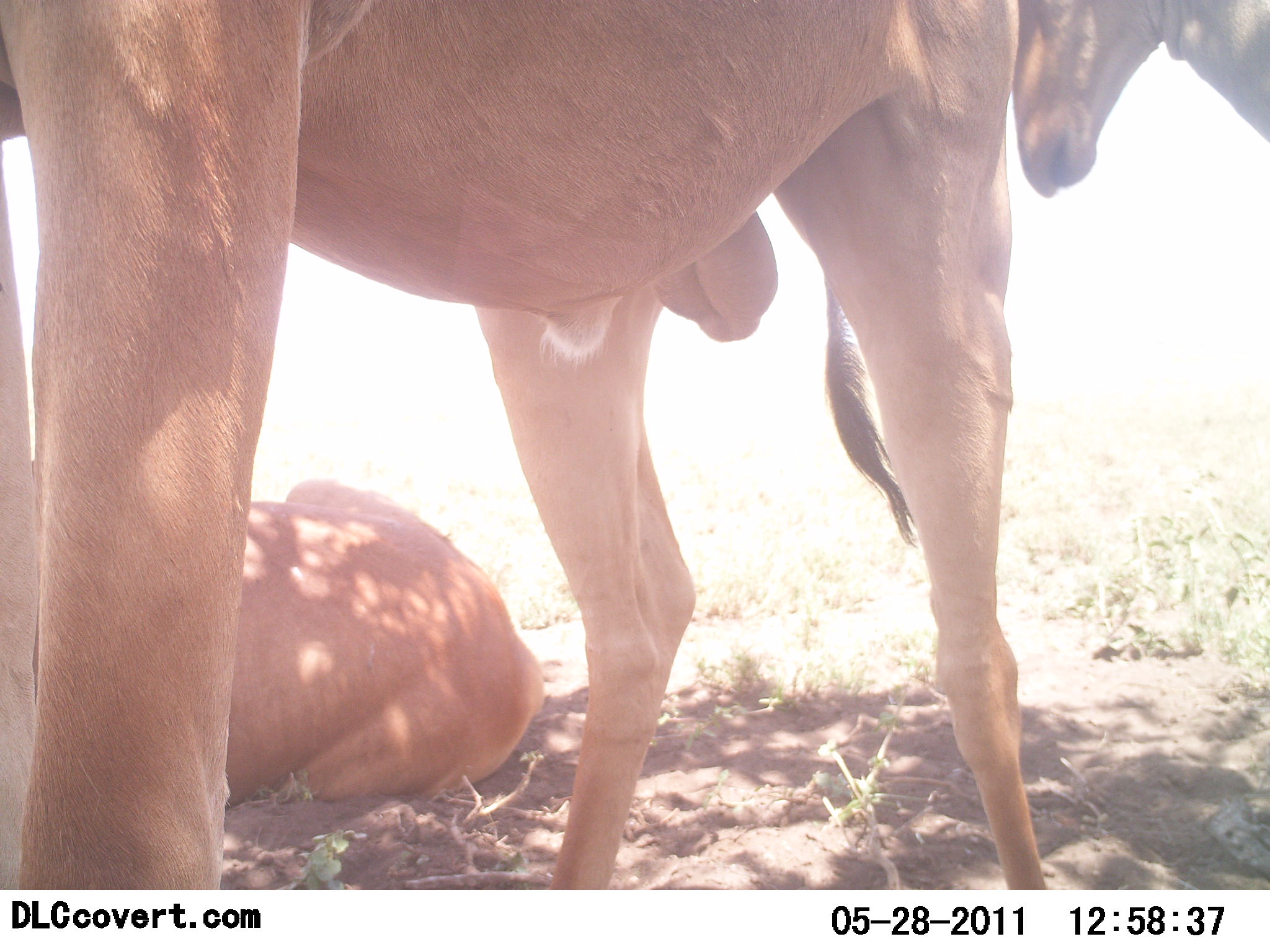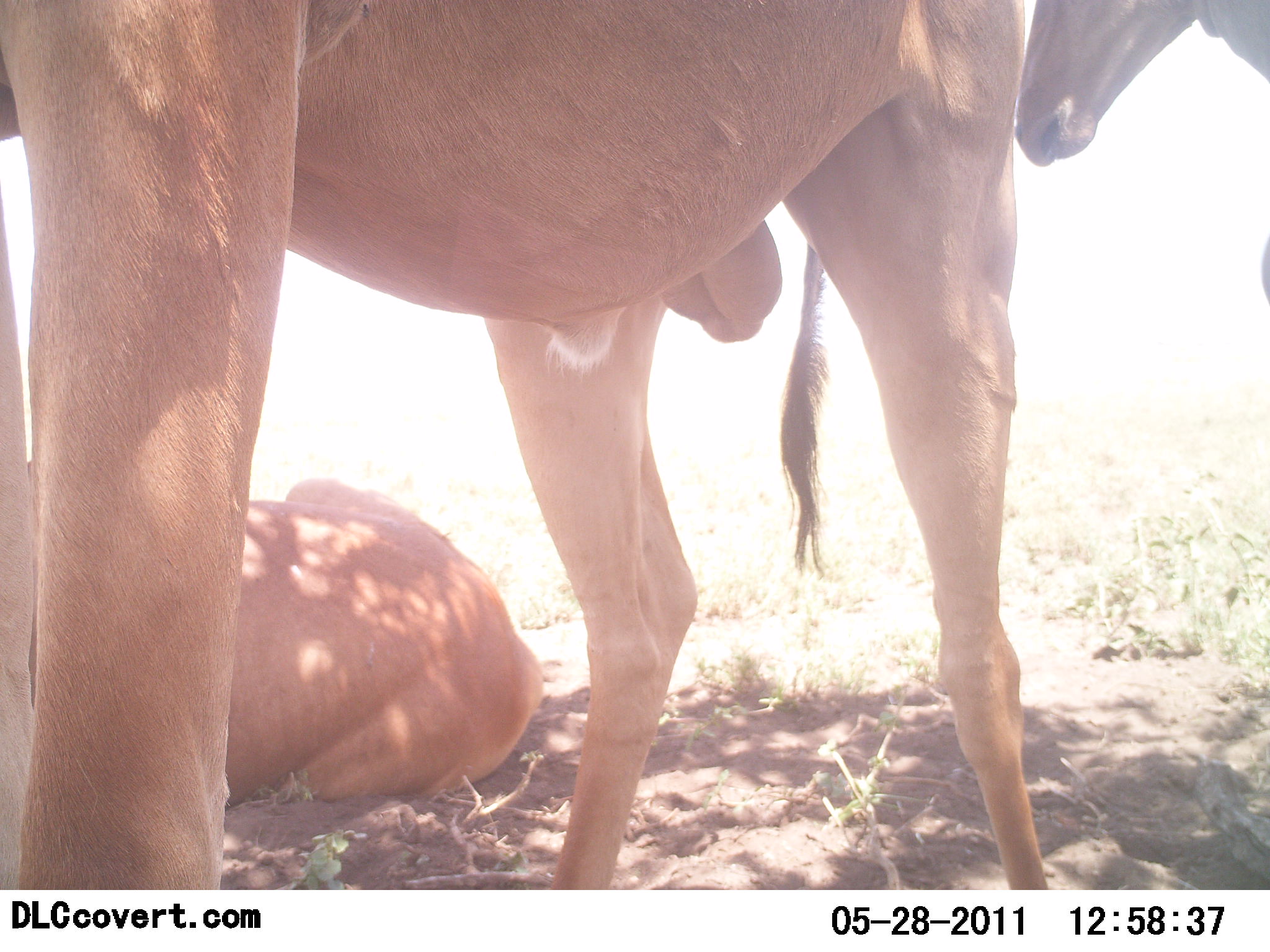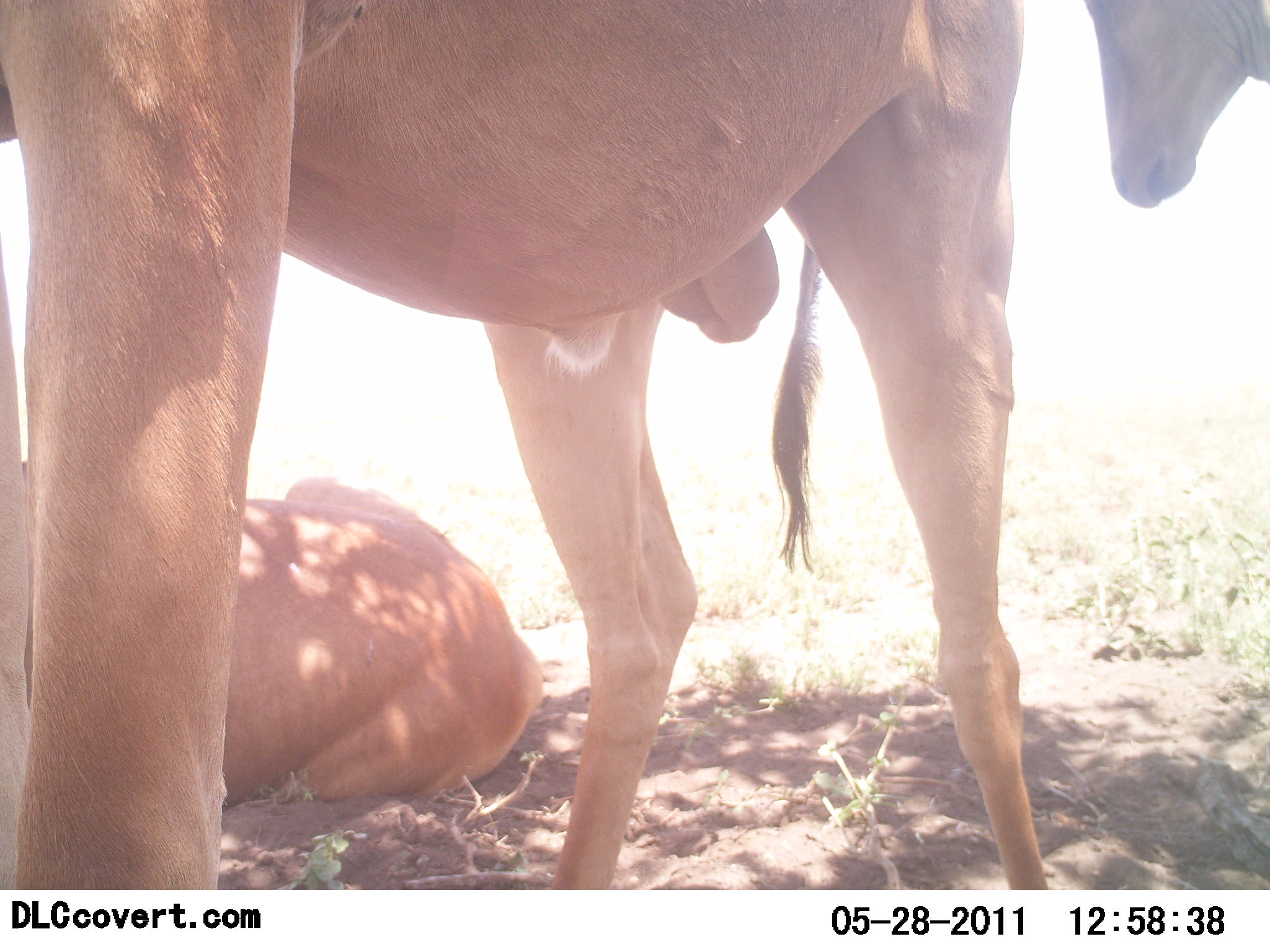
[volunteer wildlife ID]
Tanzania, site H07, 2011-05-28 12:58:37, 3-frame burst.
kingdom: Animalia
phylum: Chordata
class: Mammalia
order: Artiodactyla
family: Bovidae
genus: Alcelaphus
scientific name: Alcelaphus buselaphus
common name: hartebeest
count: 3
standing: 91%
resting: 91%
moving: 0%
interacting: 18%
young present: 9%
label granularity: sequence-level